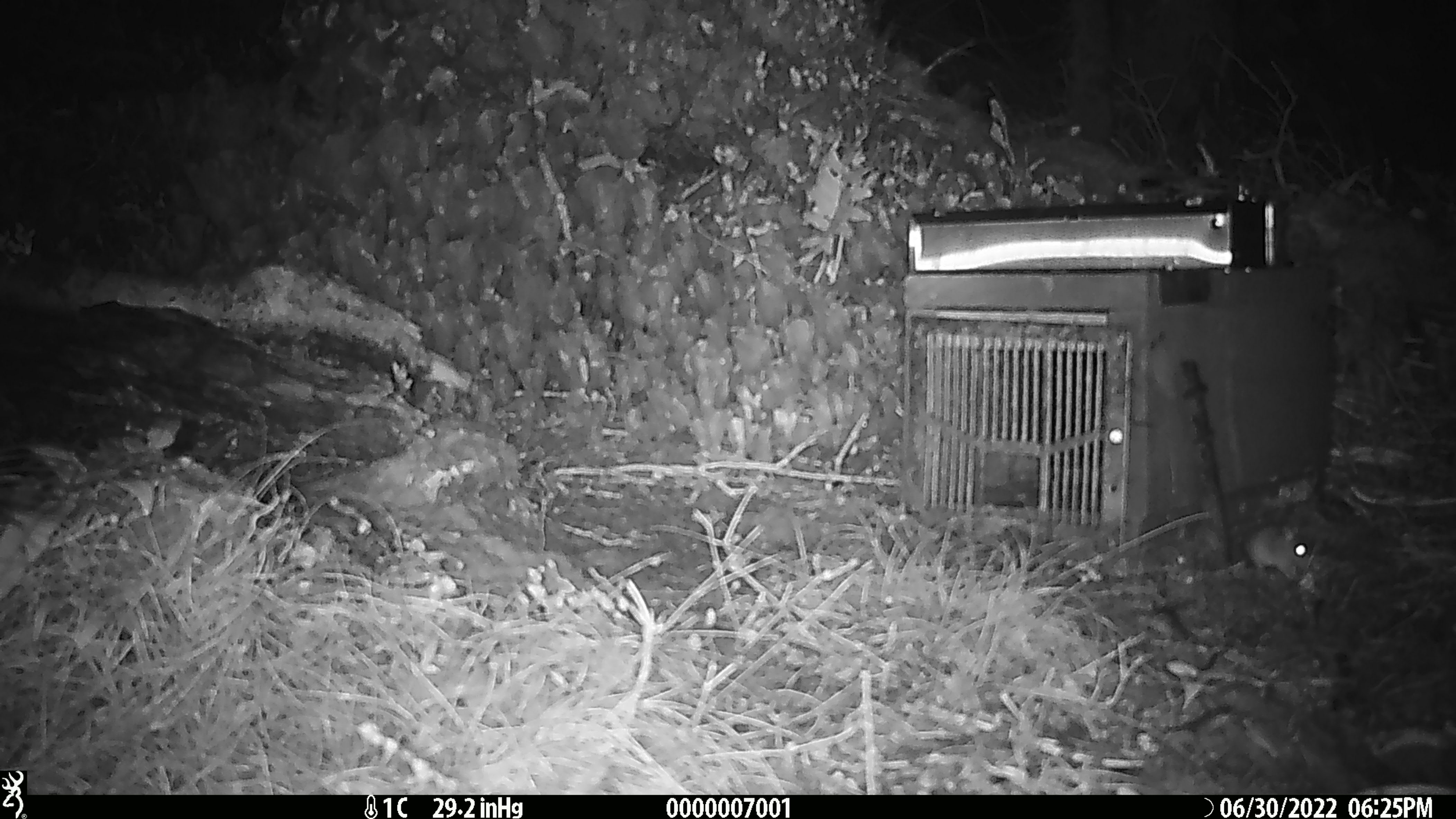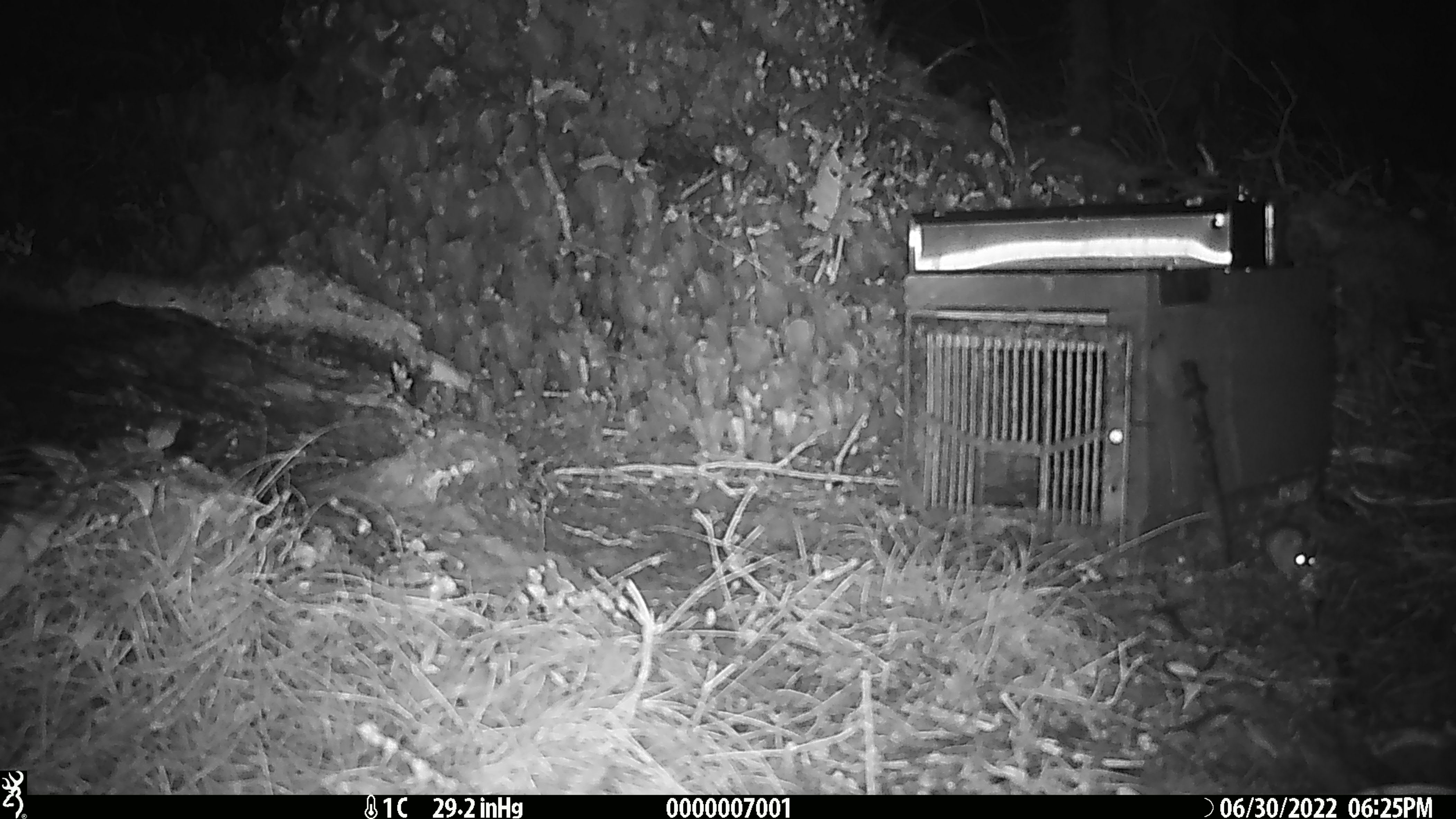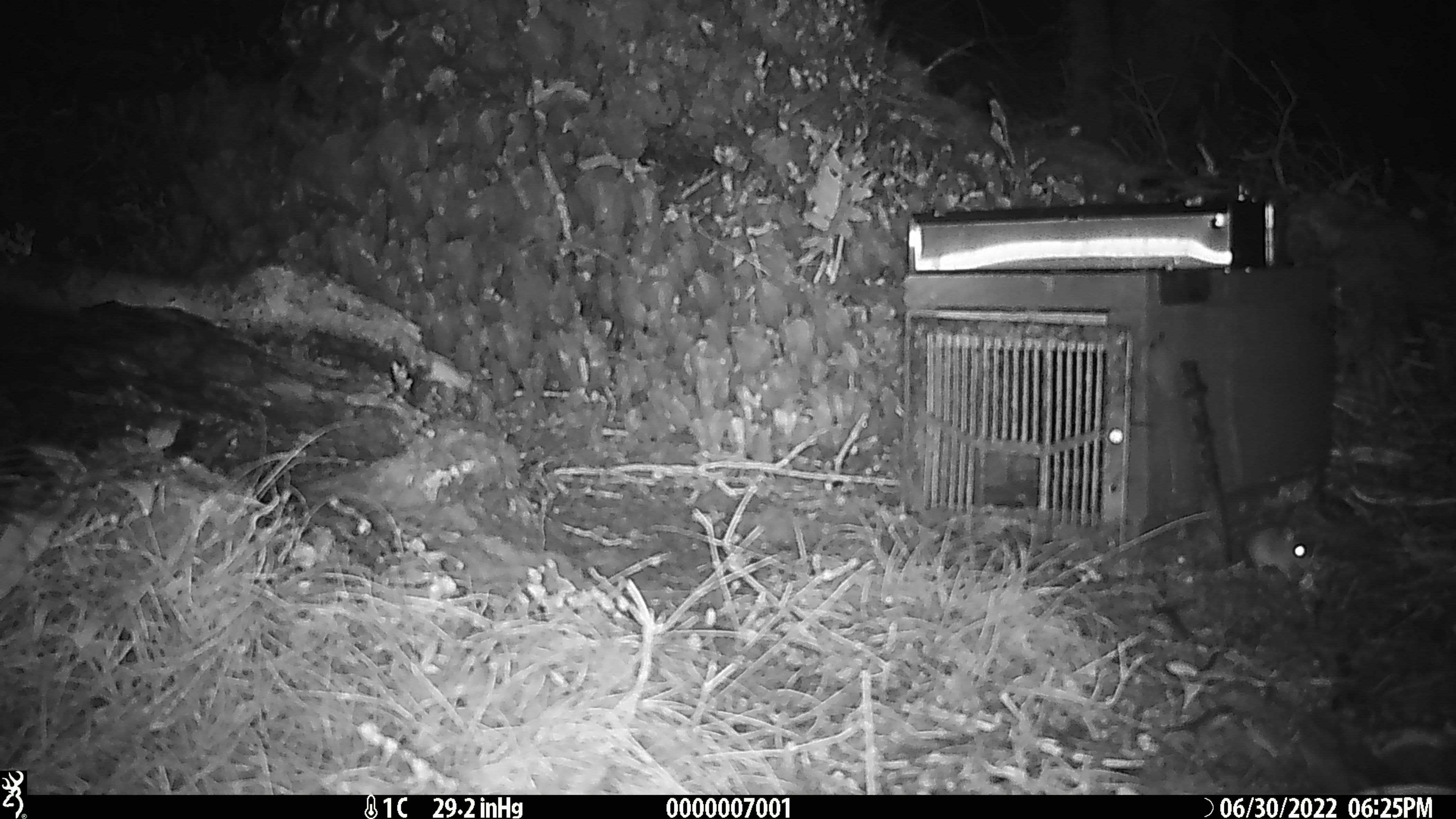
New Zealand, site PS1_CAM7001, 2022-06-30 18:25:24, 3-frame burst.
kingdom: Animalia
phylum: Chordata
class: Mammalia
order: Rodentia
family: Muridae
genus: Mus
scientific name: Mus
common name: mouse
Mouse (Mus).